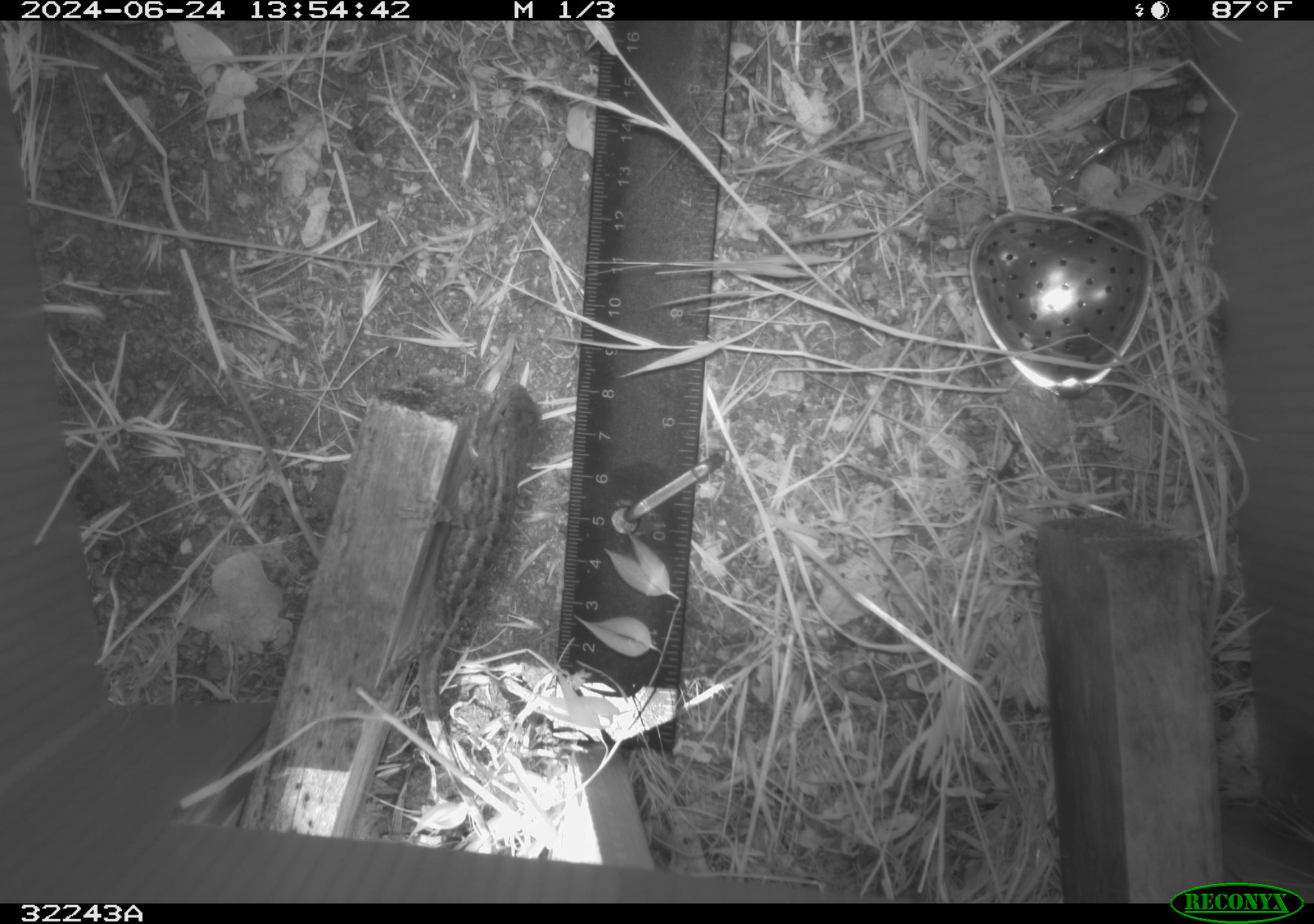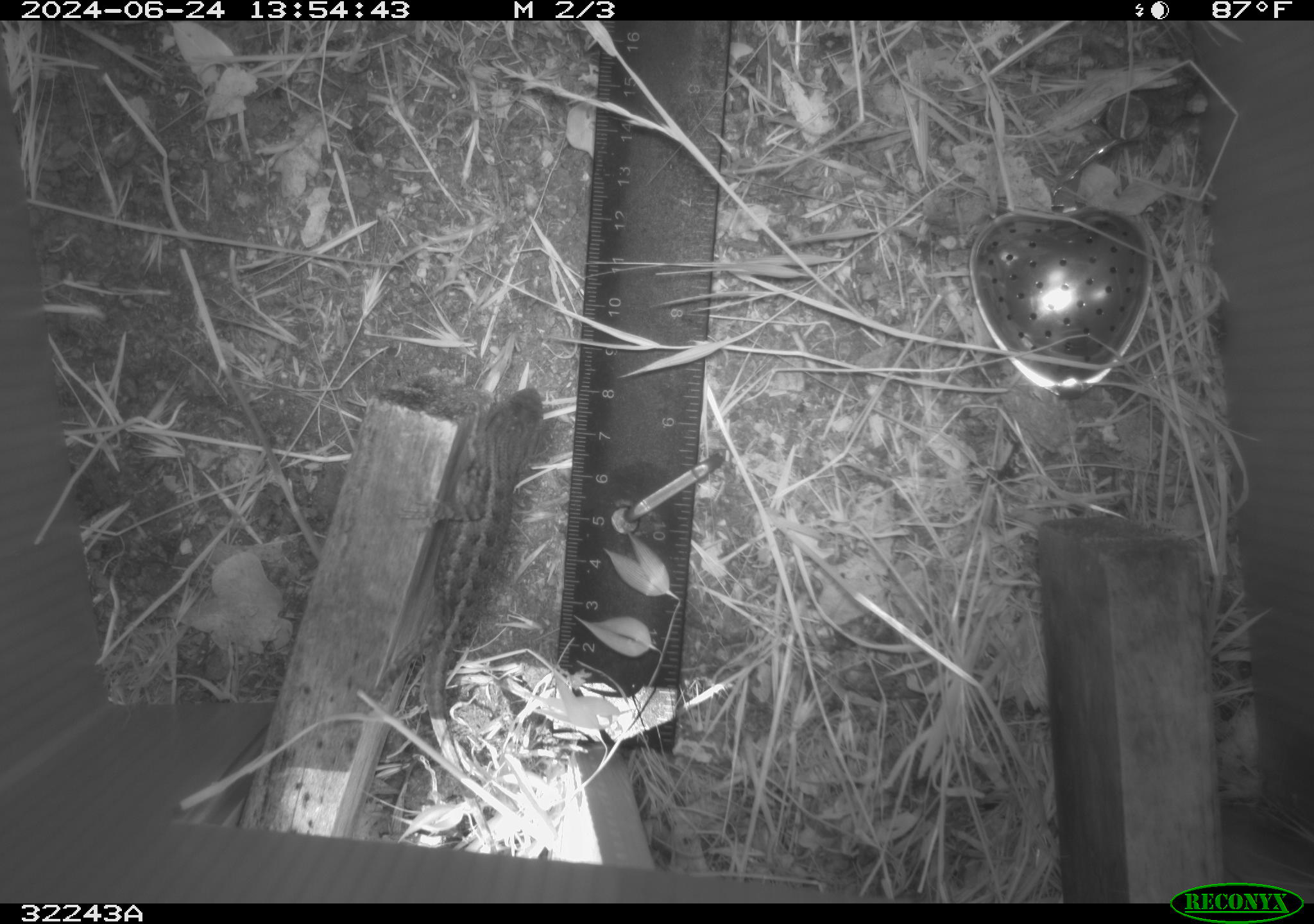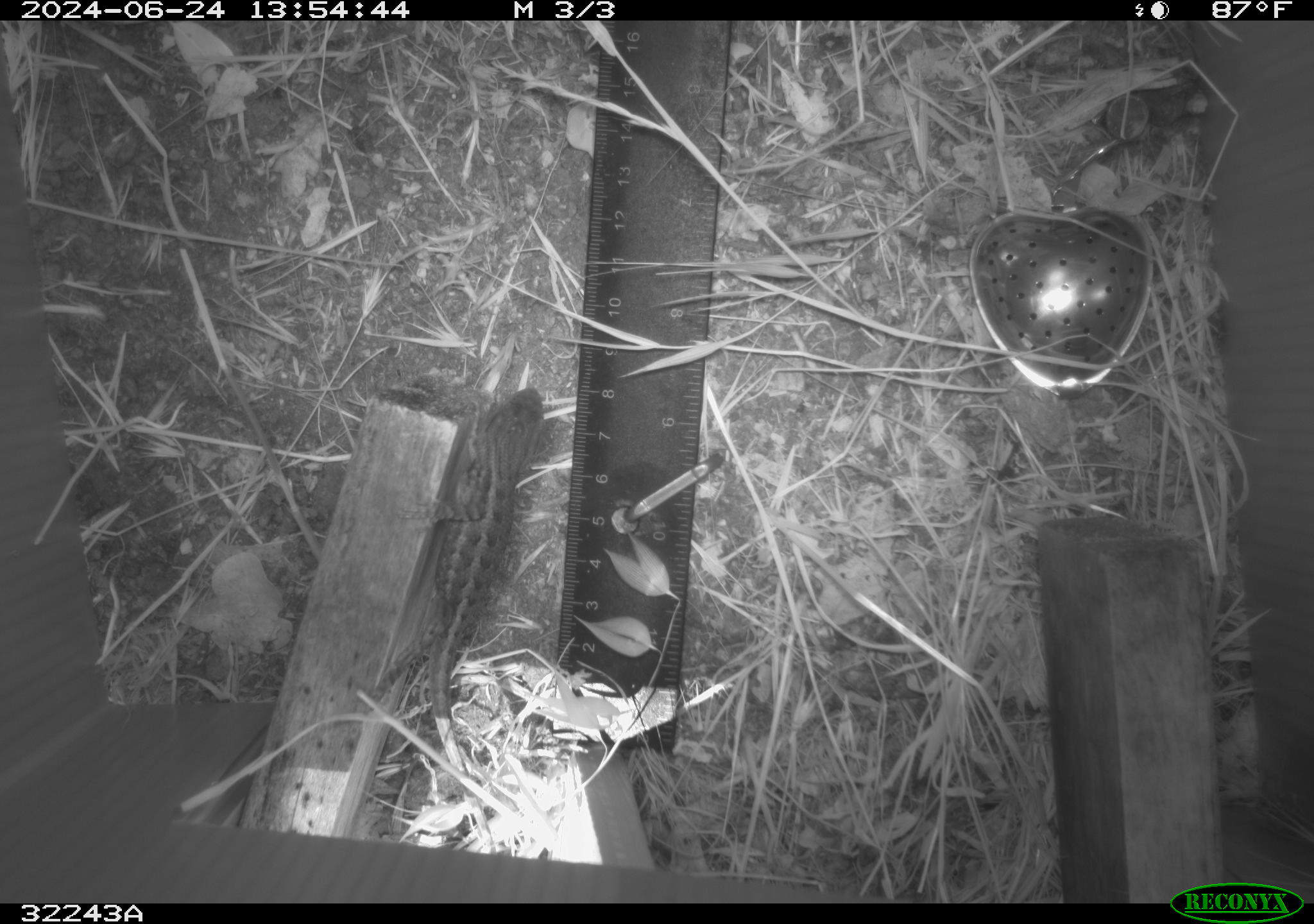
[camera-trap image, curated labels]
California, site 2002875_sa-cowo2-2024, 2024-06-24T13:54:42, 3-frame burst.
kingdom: Animalia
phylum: Chordata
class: Reptilia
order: Squamata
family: Phrynosomatidae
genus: Sceloporus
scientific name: Sceloporus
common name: spiny lizards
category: sceloporus species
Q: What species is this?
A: Sceloporus species (spiny lizards) (Sceloporus).